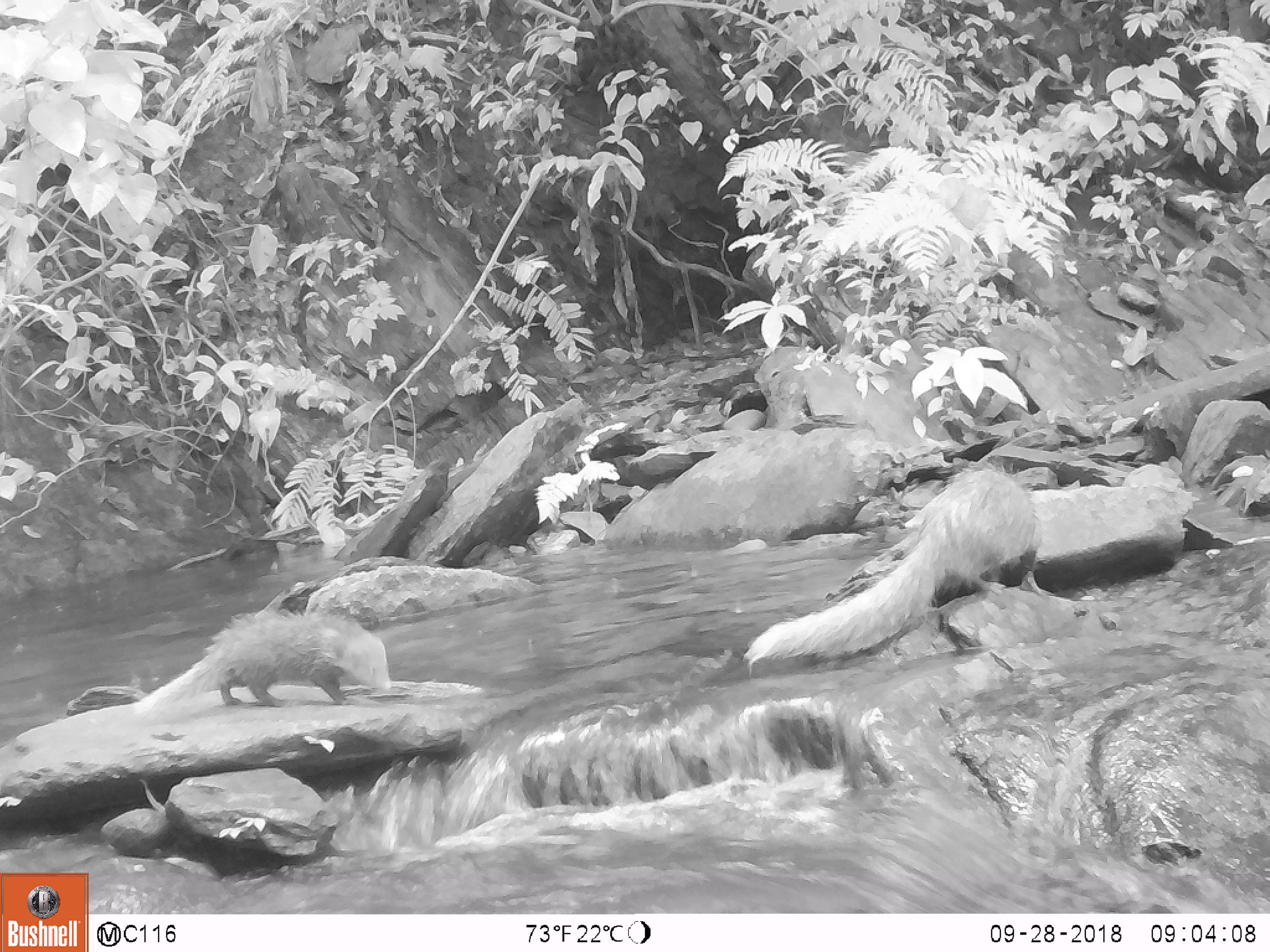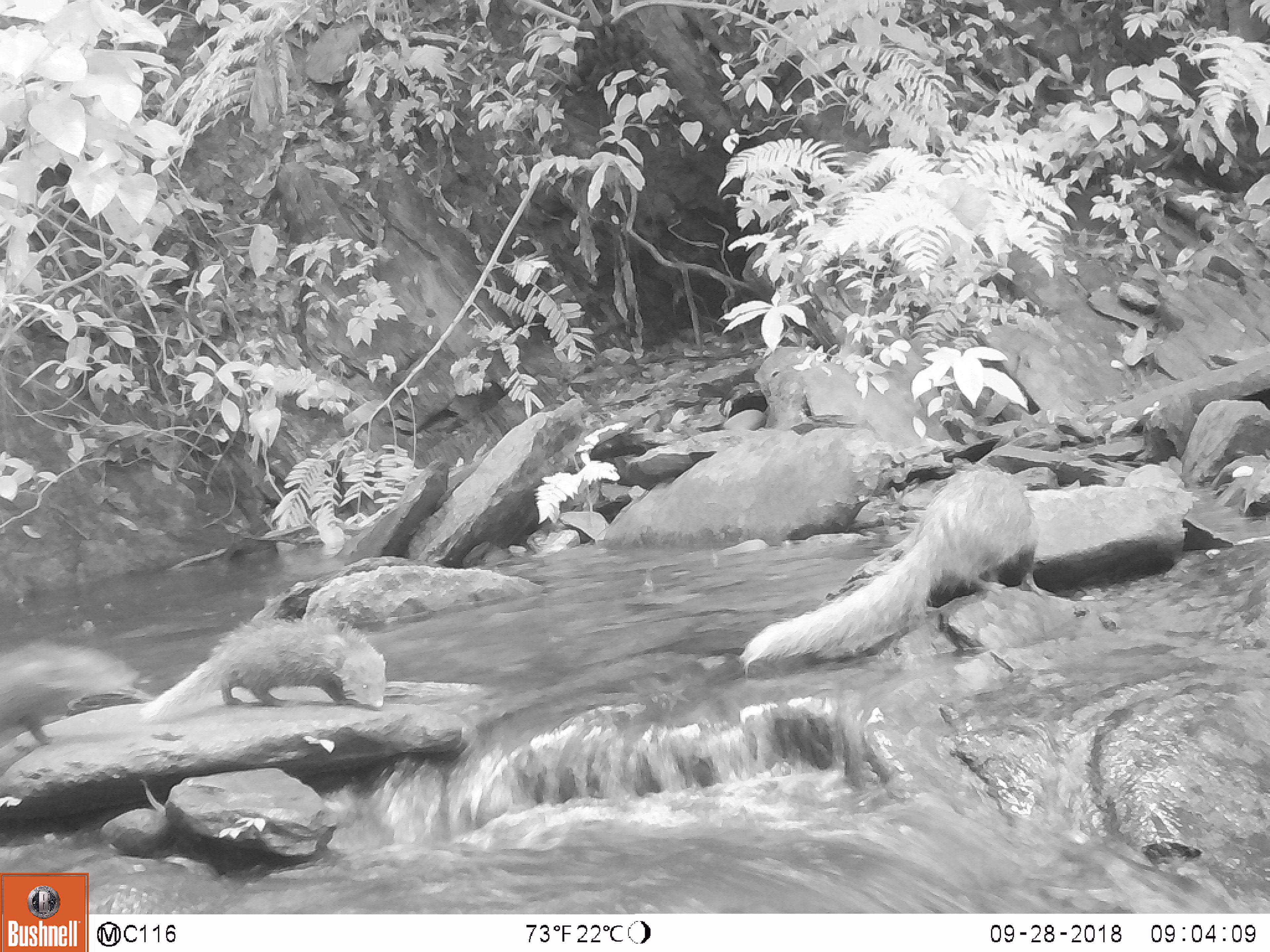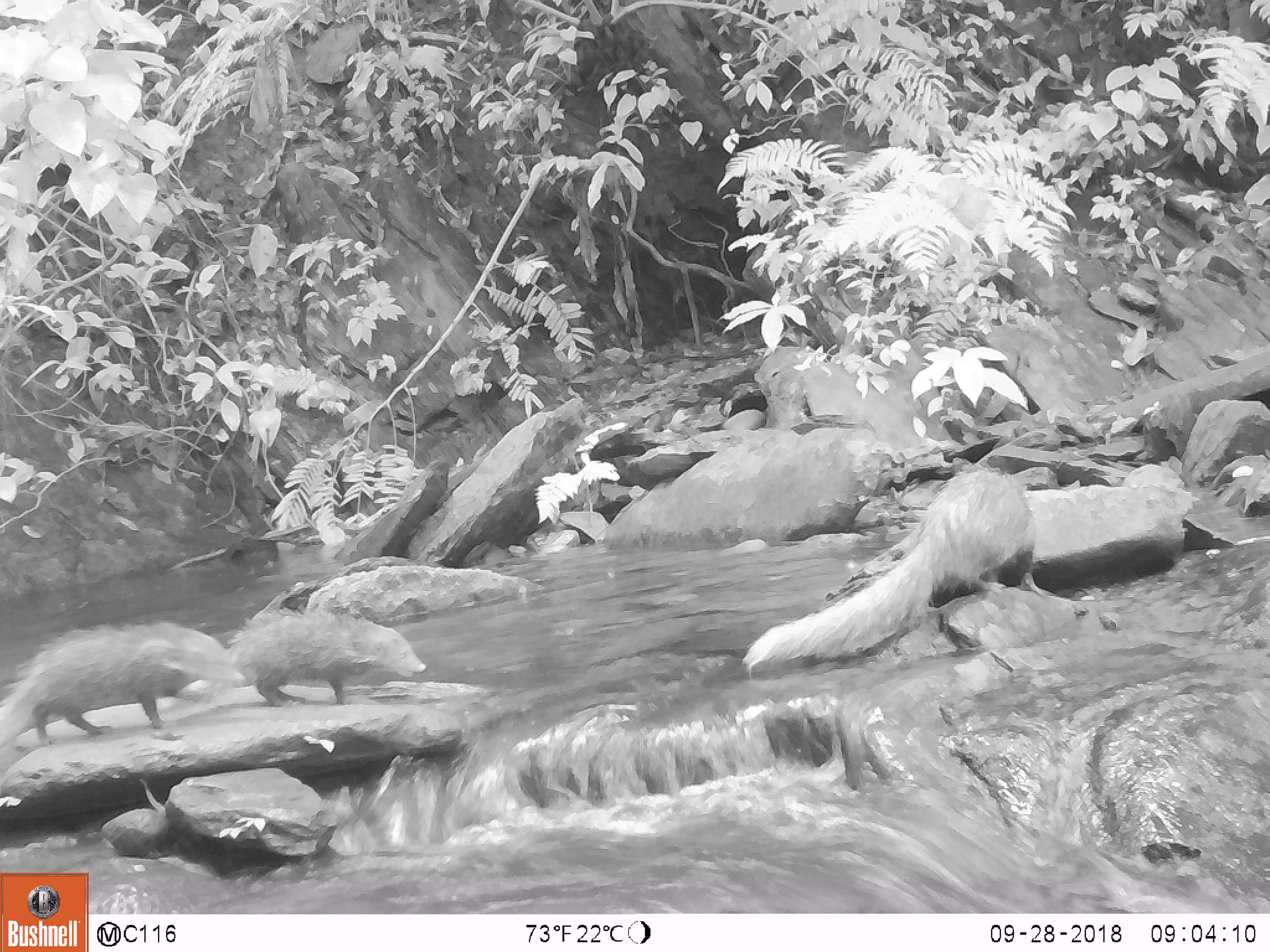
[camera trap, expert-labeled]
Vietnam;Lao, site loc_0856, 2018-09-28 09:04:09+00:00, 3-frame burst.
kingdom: Animalia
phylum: Chordata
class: Mammalia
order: Carnivora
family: Herpestidae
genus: Urva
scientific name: Urva urva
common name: crab-eating mongoose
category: crab eating mongoose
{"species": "crab eating mongoose (crab-eating mongoose) (Urva urva)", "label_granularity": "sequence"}